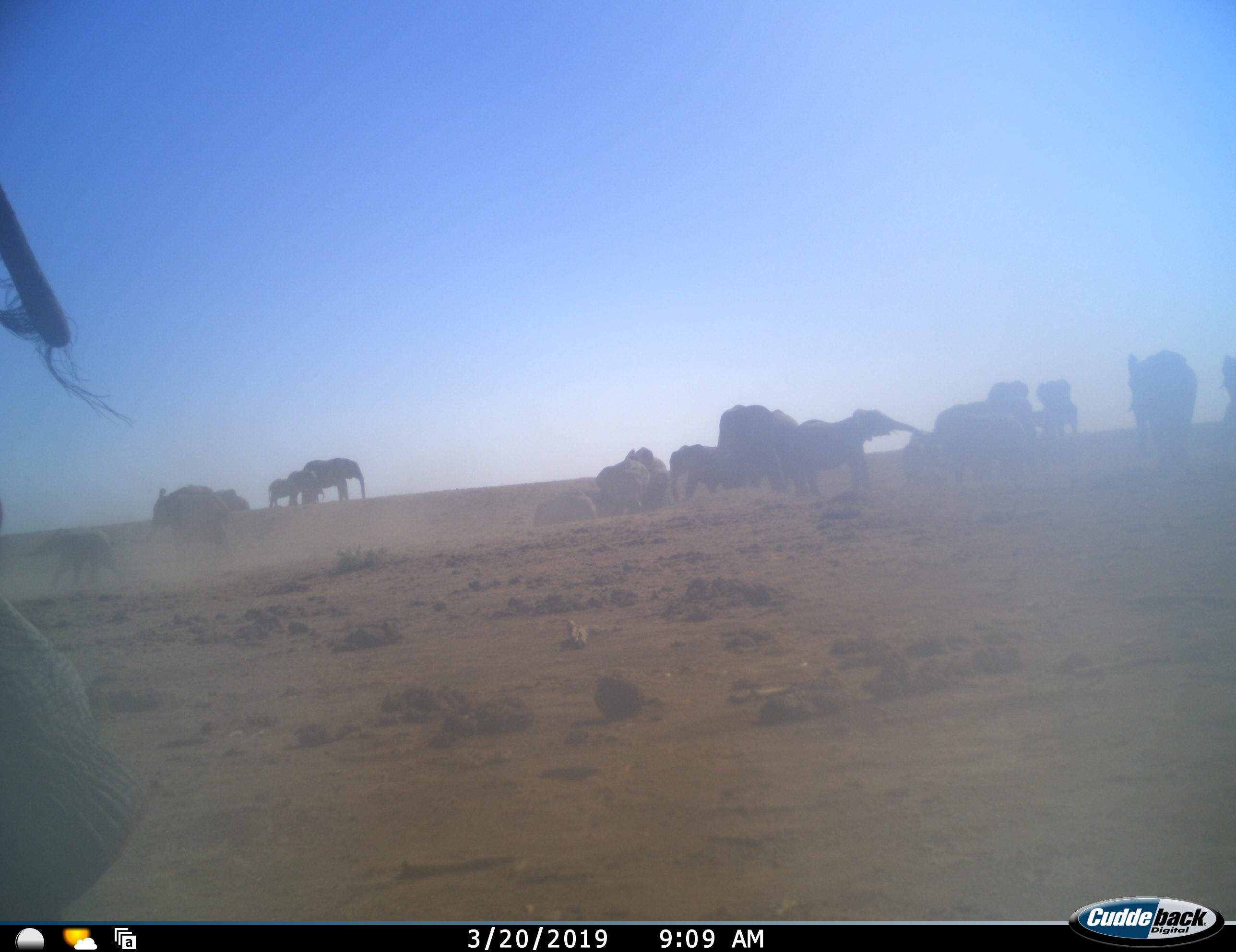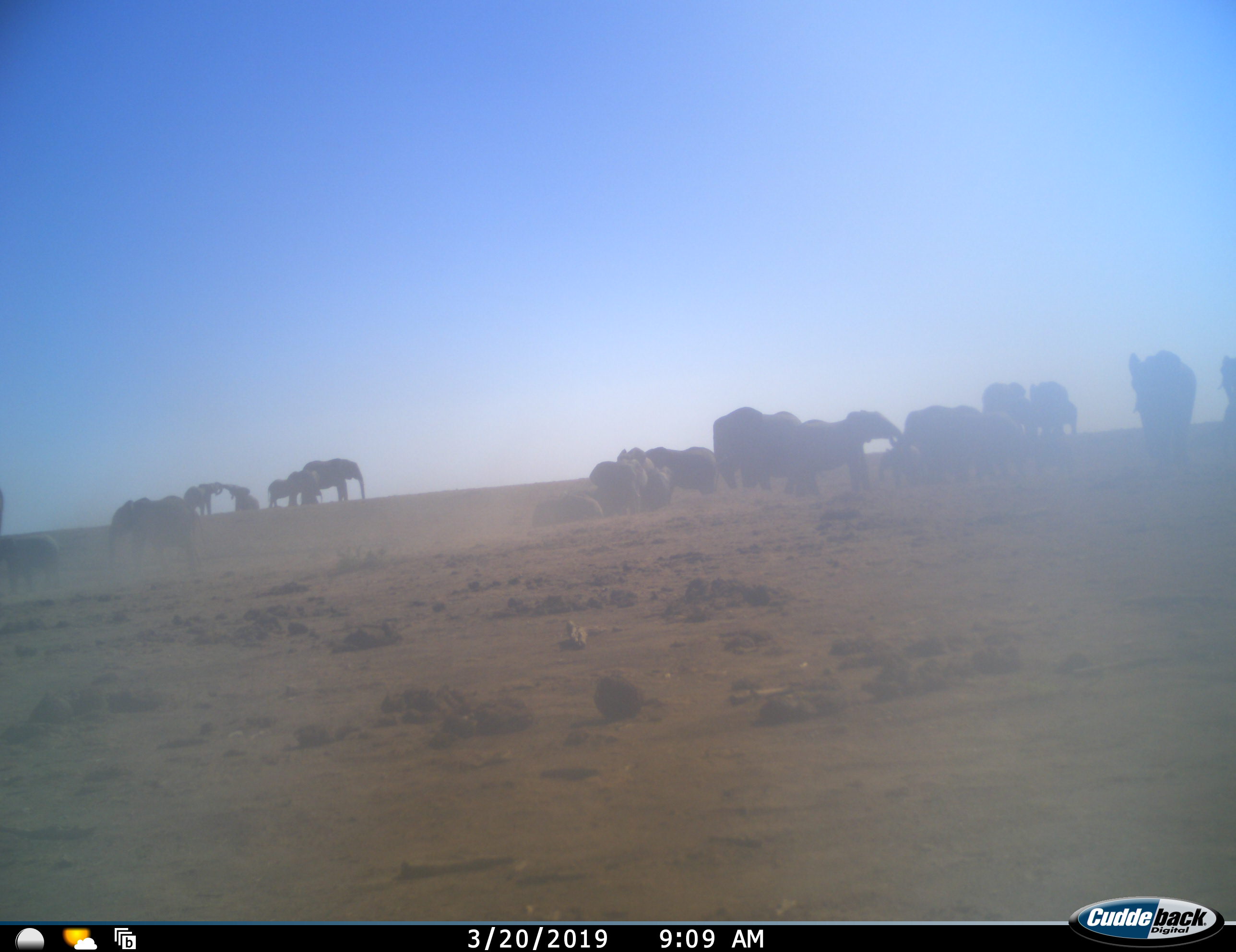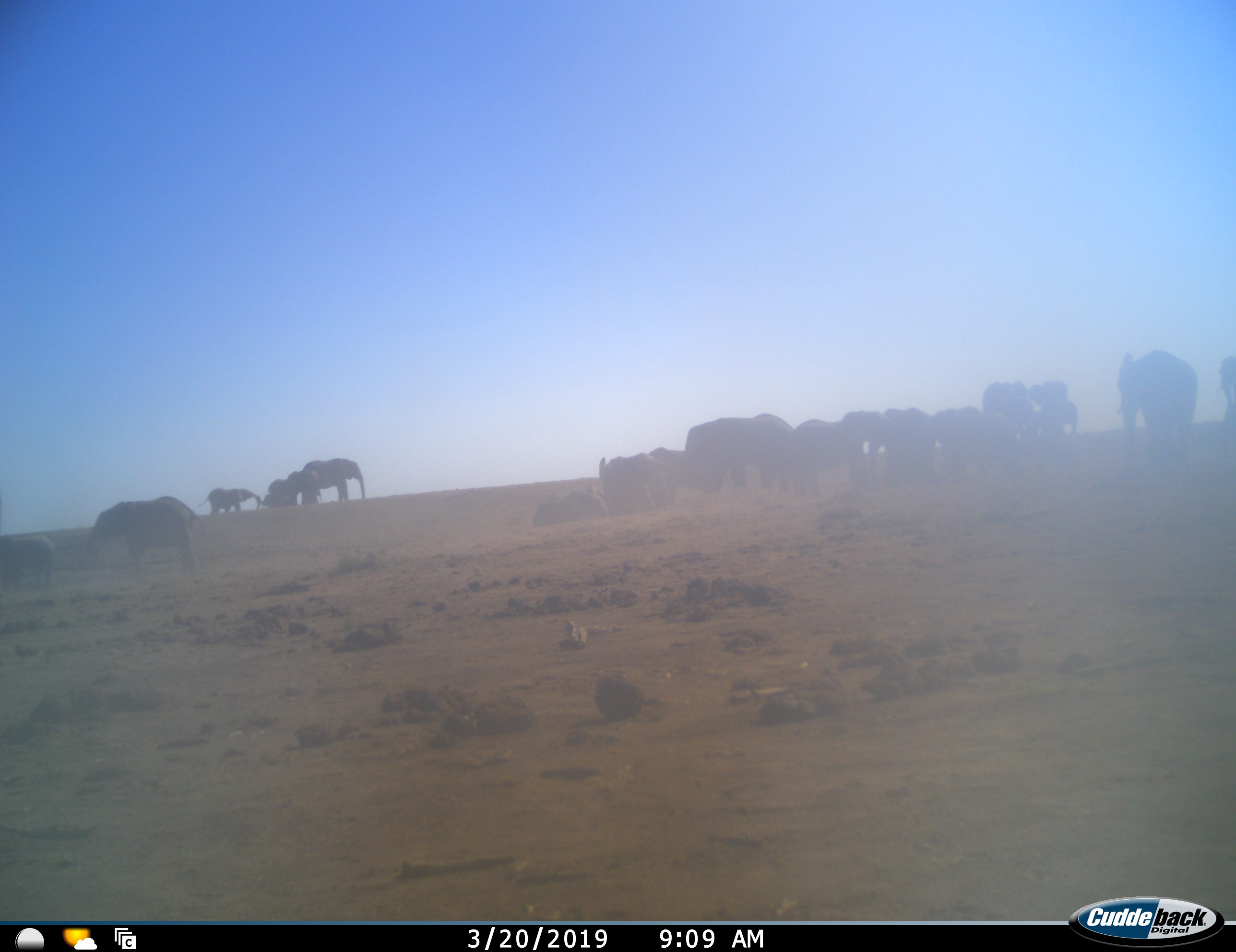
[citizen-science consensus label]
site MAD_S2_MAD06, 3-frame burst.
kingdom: Animalia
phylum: Chordata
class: Mammalia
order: Proboscidea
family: Elephantidae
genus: Loxodonta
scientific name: Loxodonta africana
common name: african bush elephant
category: elephant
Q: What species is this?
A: Elephant (african bush elephant) (Loxodonta africana).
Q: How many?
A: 11-50.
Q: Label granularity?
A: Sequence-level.